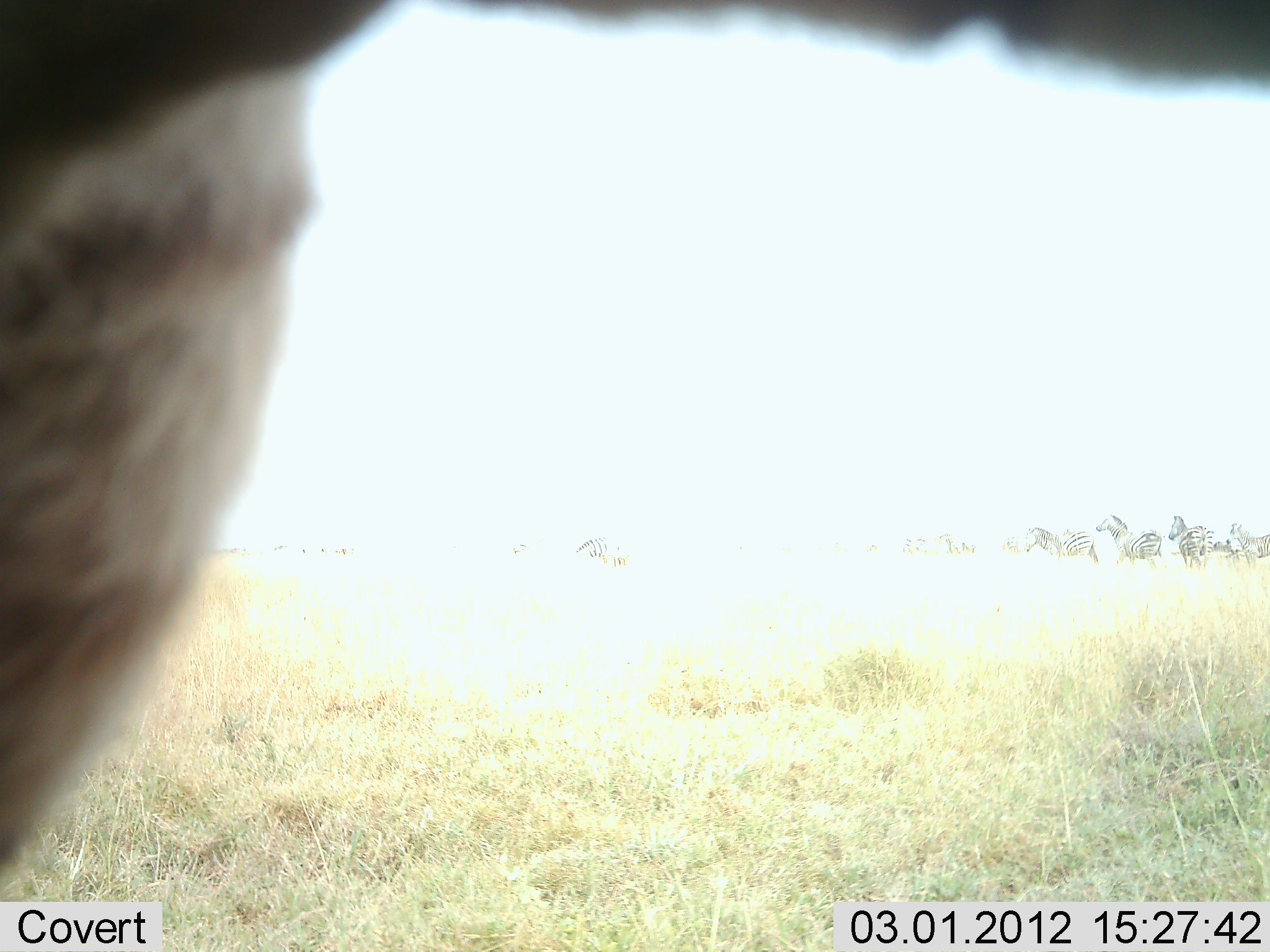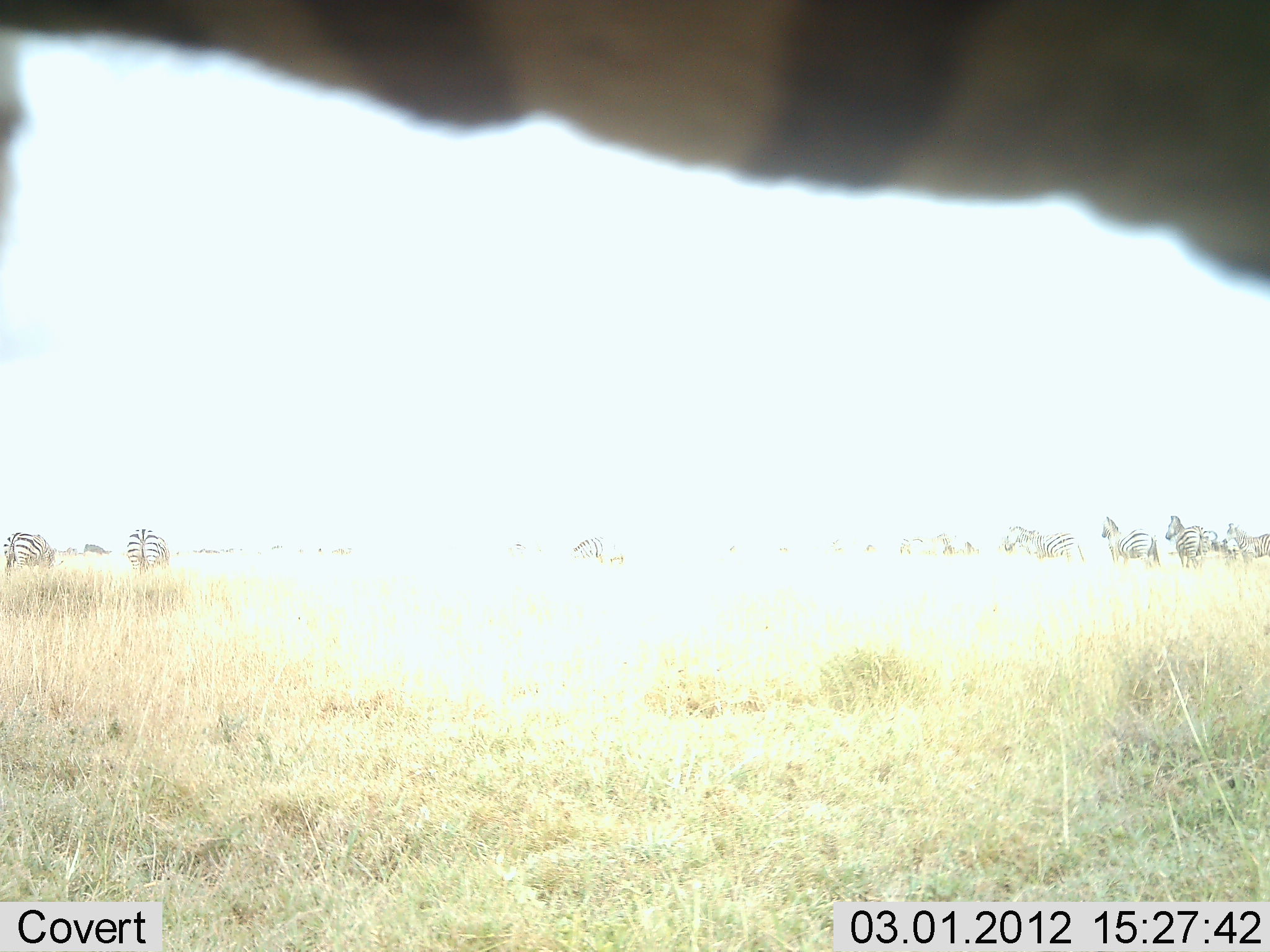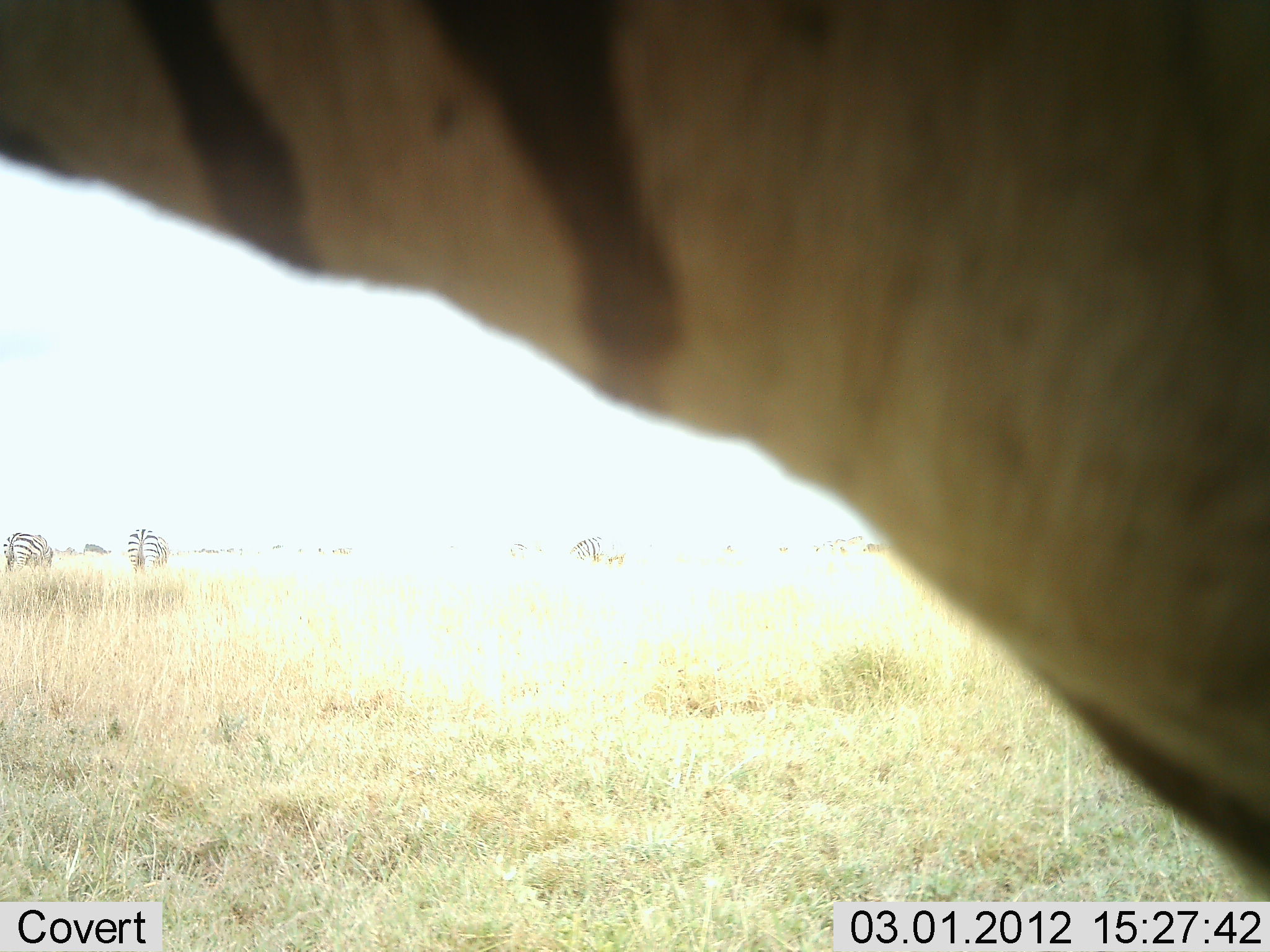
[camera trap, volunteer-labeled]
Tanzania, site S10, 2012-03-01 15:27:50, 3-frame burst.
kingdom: Animalia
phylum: Chordata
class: Mammalia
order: Perissodactyla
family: Equidae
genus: Equus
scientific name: Equus quagga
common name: plains zebra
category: zebra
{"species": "zebra (plains zebra) (Equus quagga)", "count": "11-50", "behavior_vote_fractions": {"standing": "67%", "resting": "5%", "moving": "38%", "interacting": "0%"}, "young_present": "0%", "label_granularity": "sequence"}